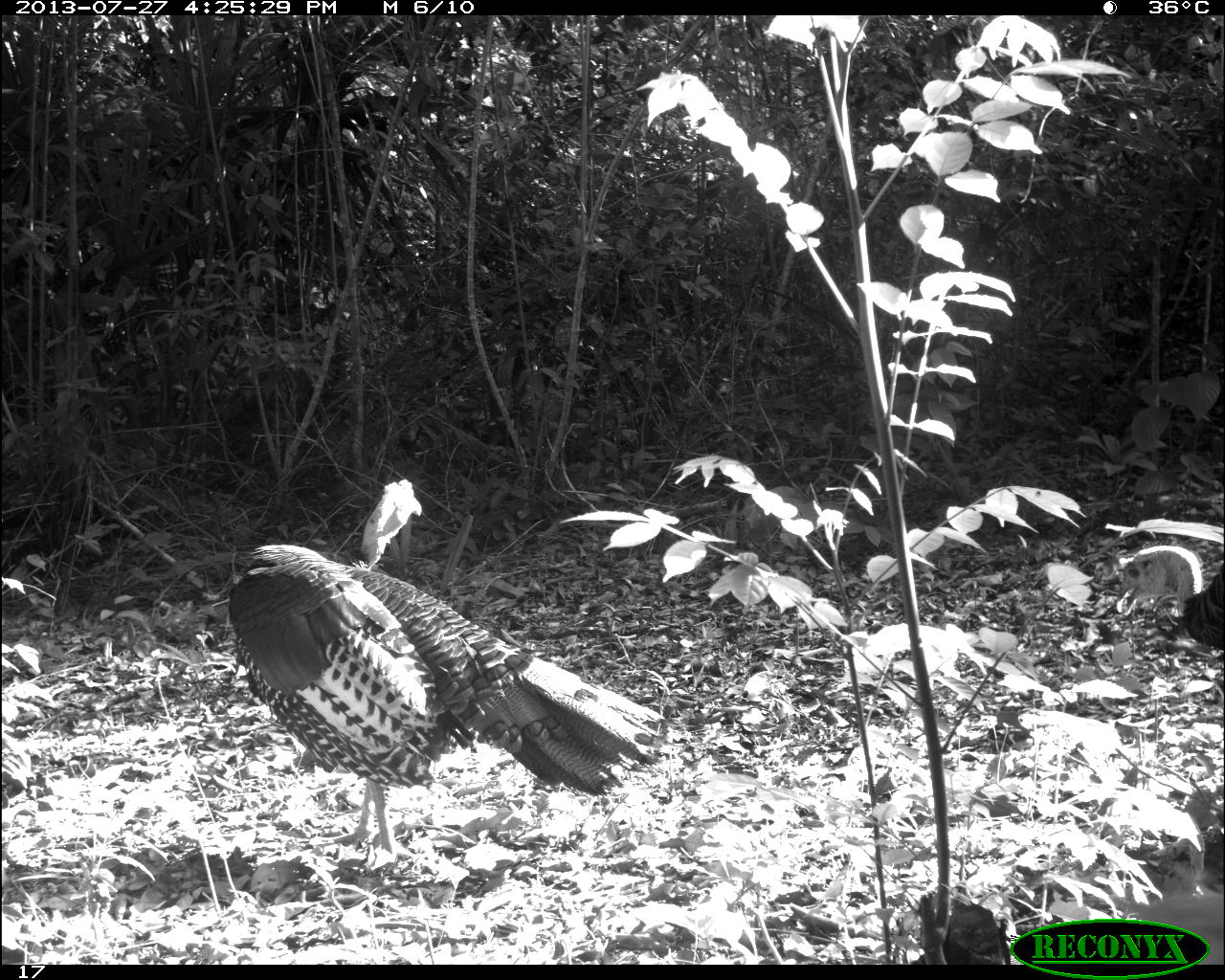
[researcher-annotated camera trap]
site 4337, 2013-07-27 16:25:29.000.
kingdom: Animalia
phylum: Chordata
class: Aves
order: Galliformes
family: Phasianidae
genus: Meleagris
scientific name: Meleagris ocellata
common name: ocellated turkey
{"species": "Meleagris ocellata (ocellated turkey)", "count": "2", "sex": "male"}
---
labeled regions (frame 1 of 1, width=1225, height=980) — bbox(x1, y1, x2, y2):
meleagris ocellata: bbox(224, 475, 667, 867); bbox(1113, 542, 1225, 668)